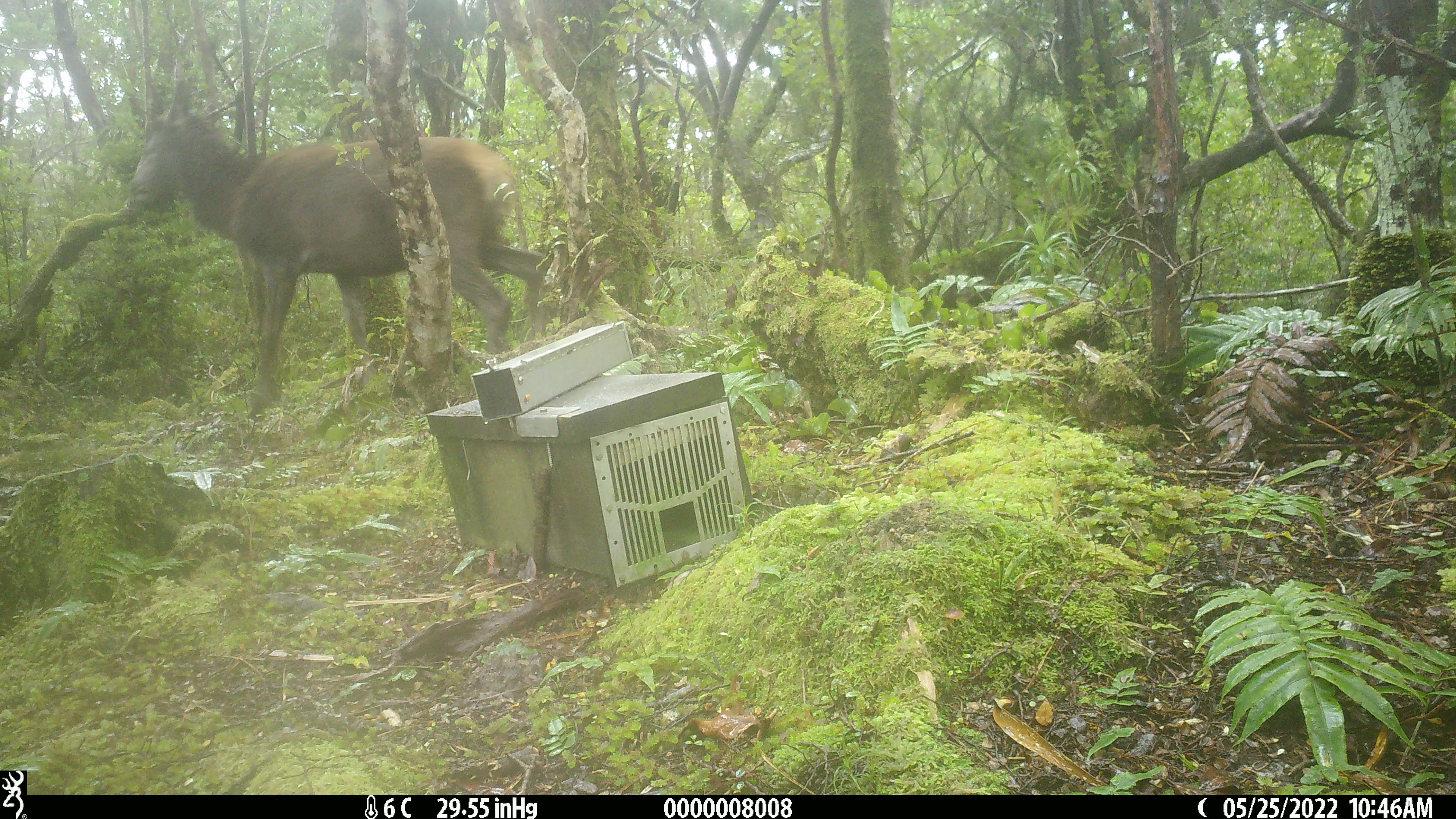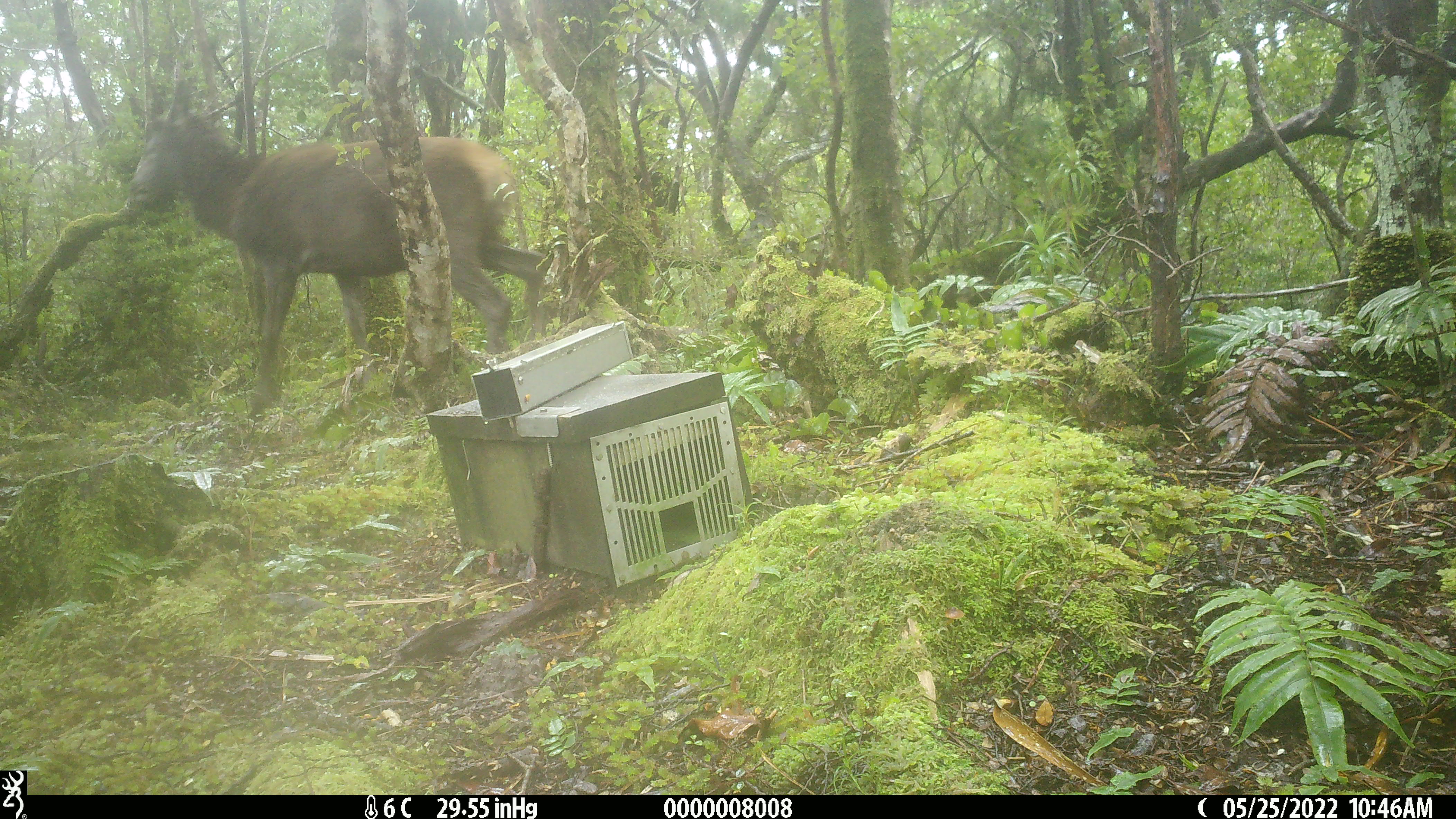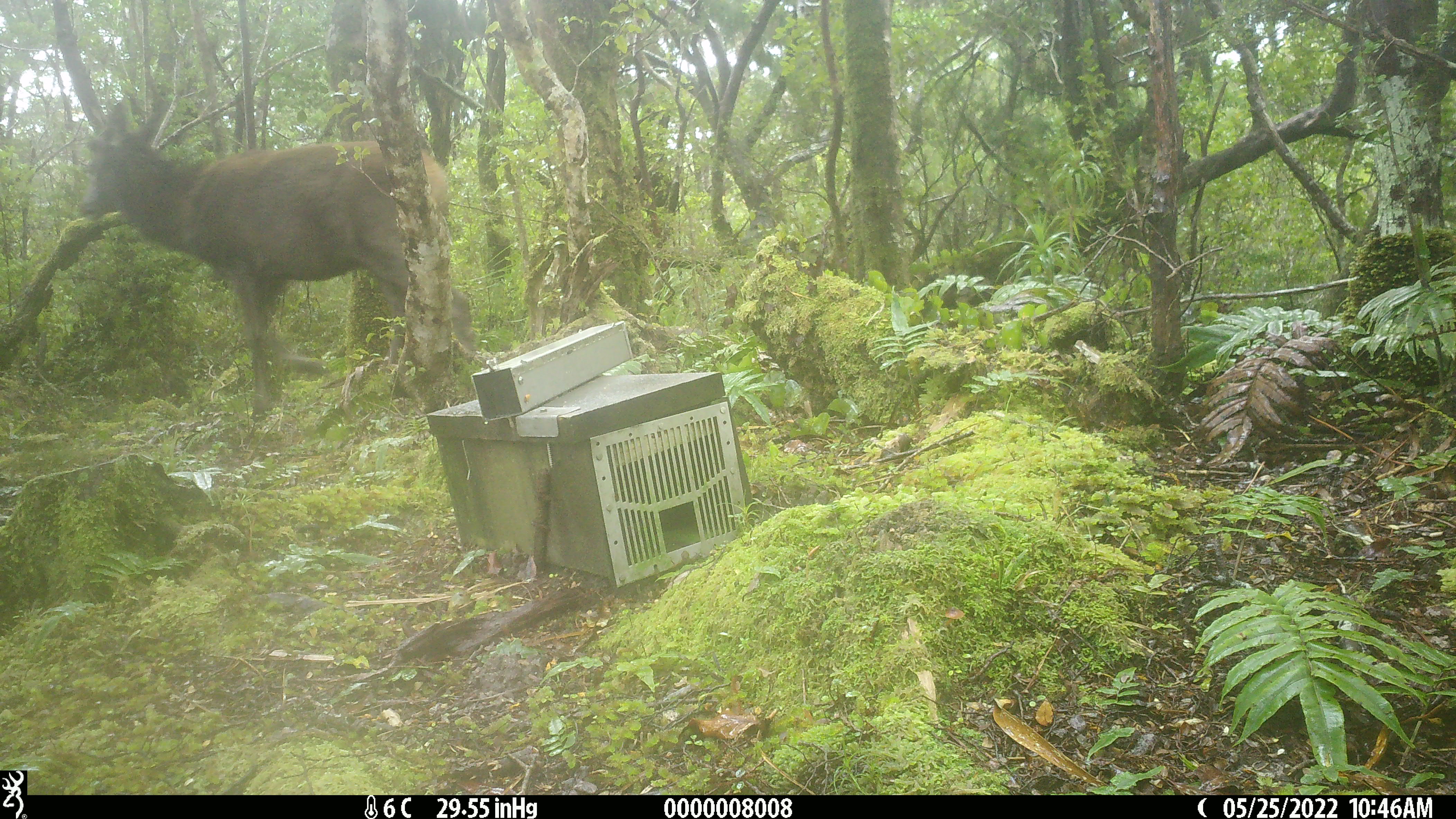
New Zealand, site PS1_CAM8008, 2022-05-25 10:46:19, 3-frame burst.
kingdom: Animalia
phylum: Chordata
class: Mammalia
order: Artiodactyla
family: Cervidae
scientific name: Cervidae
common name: deer